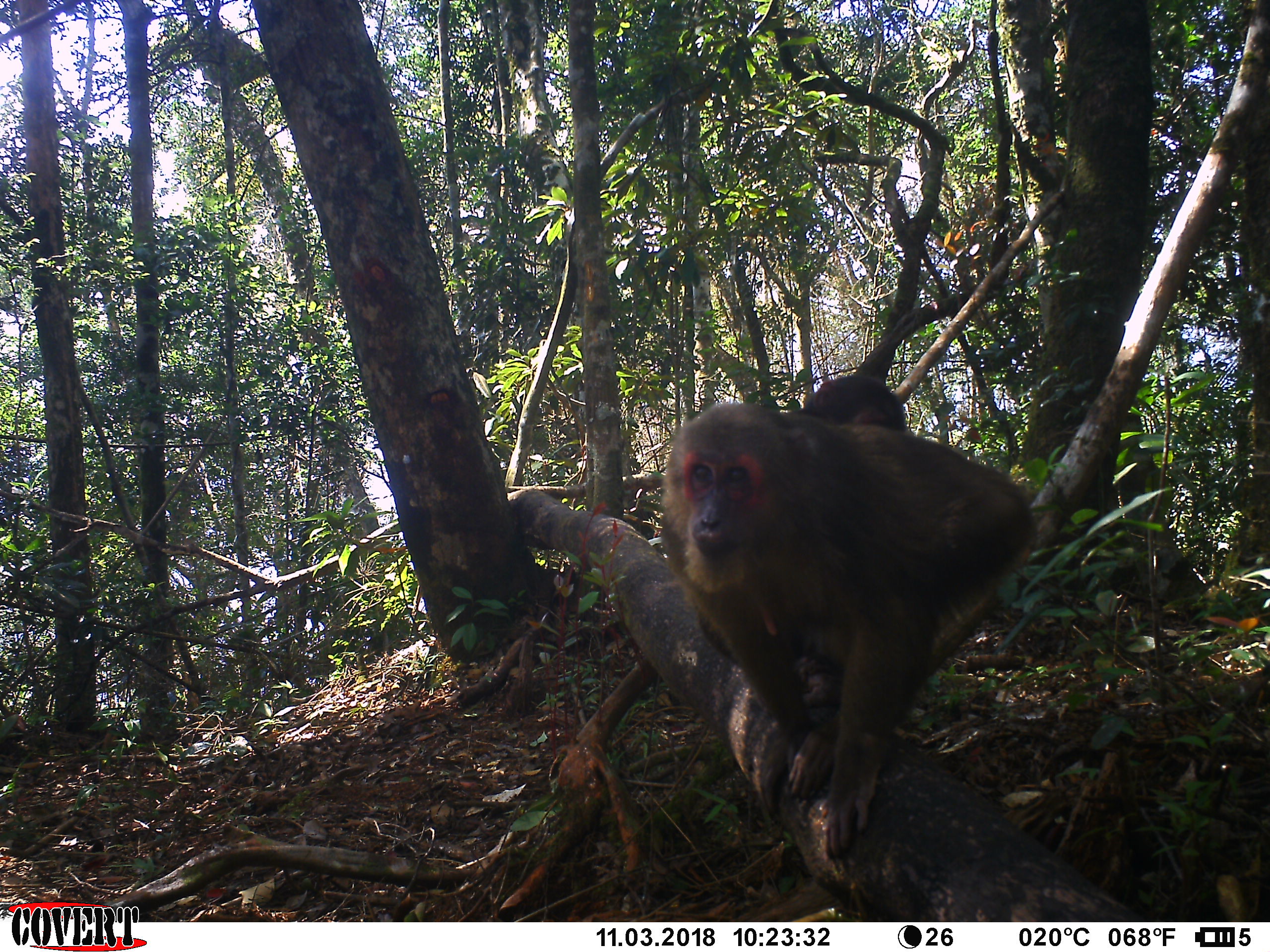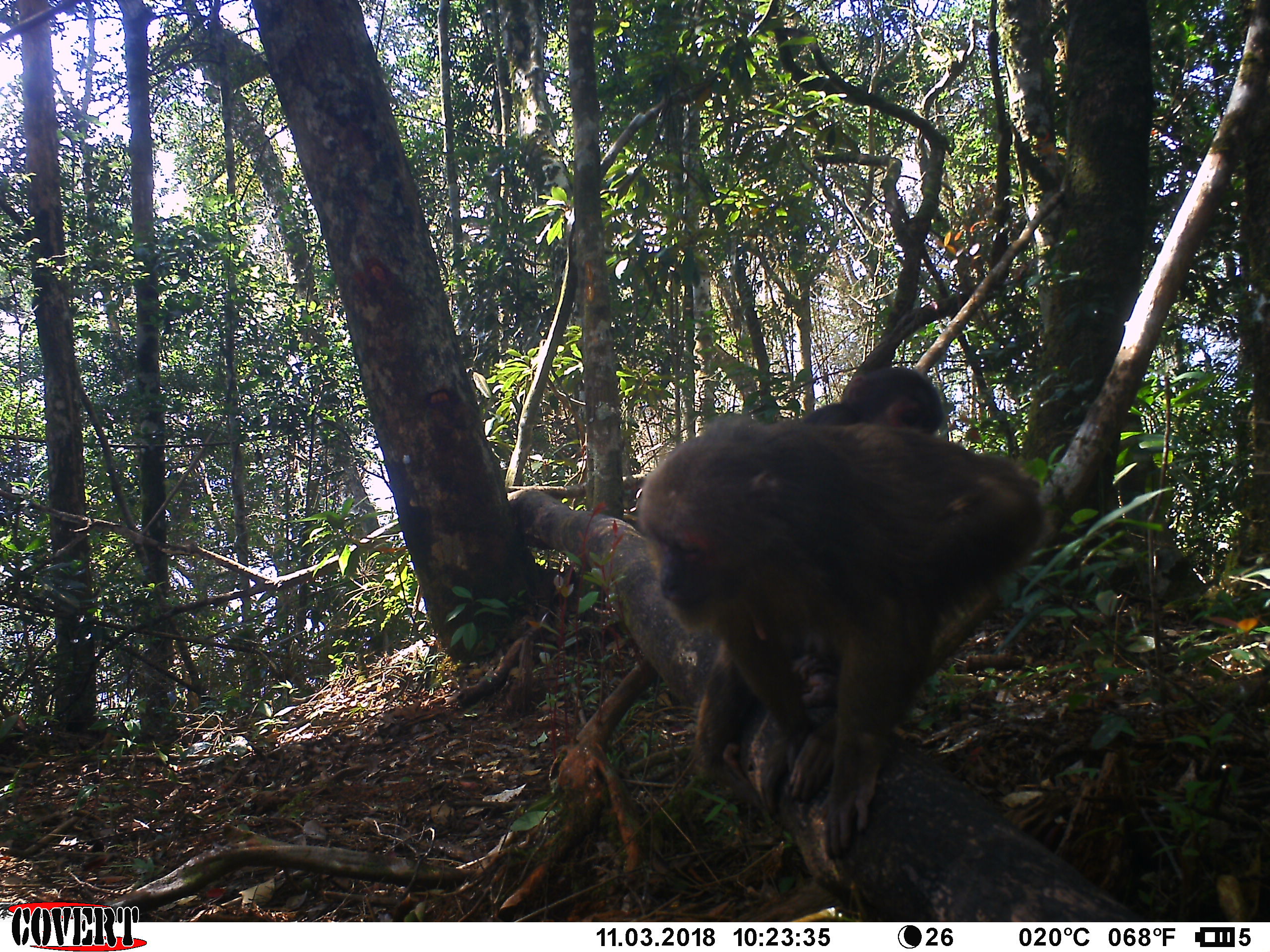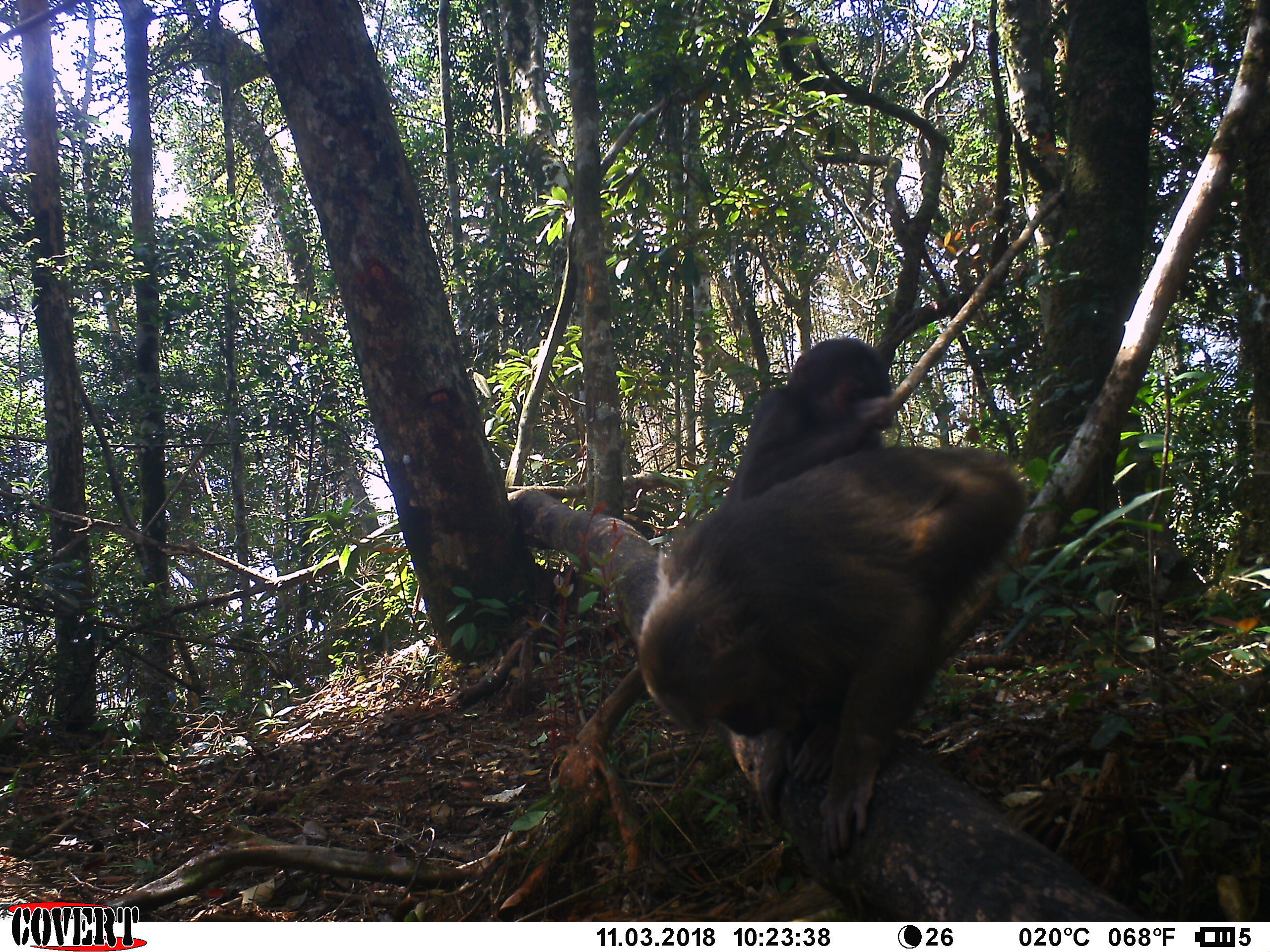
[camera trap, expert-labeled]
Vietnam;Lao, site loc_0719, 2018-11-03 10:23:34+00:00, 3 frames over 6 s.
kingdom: Animalia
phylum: Chordata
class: Mammalia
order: Primates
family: Cercopithecidae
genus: Macaca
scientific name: Macaca arctoides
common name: stump-tailed macaque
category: stump tailed macaque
Stump tailed macaque (stump-tailed macaque) (Macaca arctoides). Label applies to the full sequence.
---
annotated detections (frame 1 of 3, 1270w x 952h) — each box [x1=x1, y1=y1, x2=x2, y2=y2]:
stump tailed macaque: [x1=658, y1=401, x2=1037, y2=858]; [x1=694, y1=376, x2=906, y2=707]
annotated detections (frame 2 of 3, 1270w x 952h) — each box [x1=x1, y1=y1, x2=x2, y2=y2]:
stump tailed macaque: [x1=642, y1=414, x2=1047, y2=865]; [x1=693, y1=362, x2=943, y2=808]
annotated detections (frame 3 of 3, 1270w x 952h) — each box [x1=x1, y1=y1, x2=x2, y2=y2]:
stump tailed macaque: [x1=638, y1=442, x2=1031, y2=862]; [x1=716, y1=337, x2=894, y2=505]